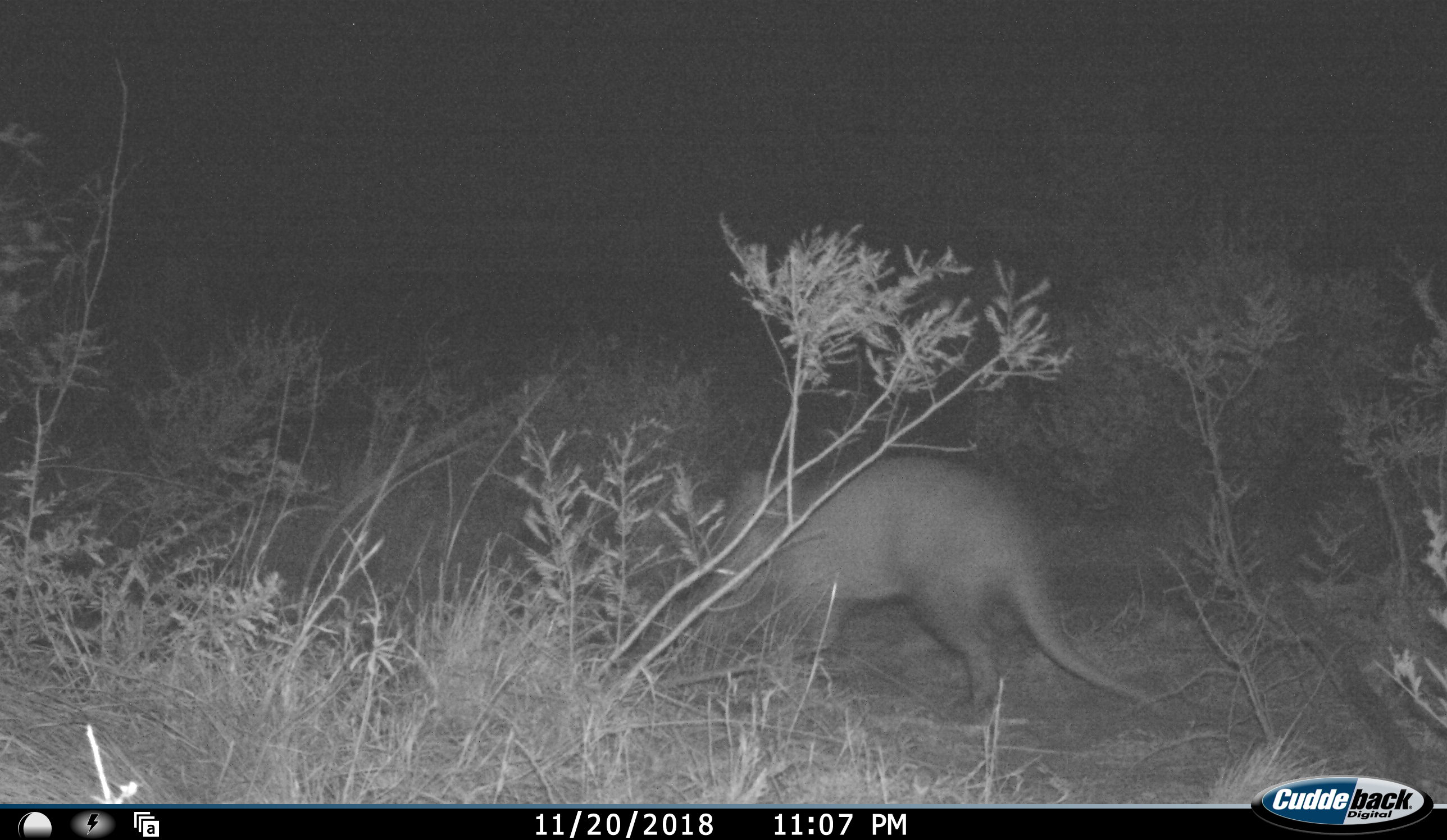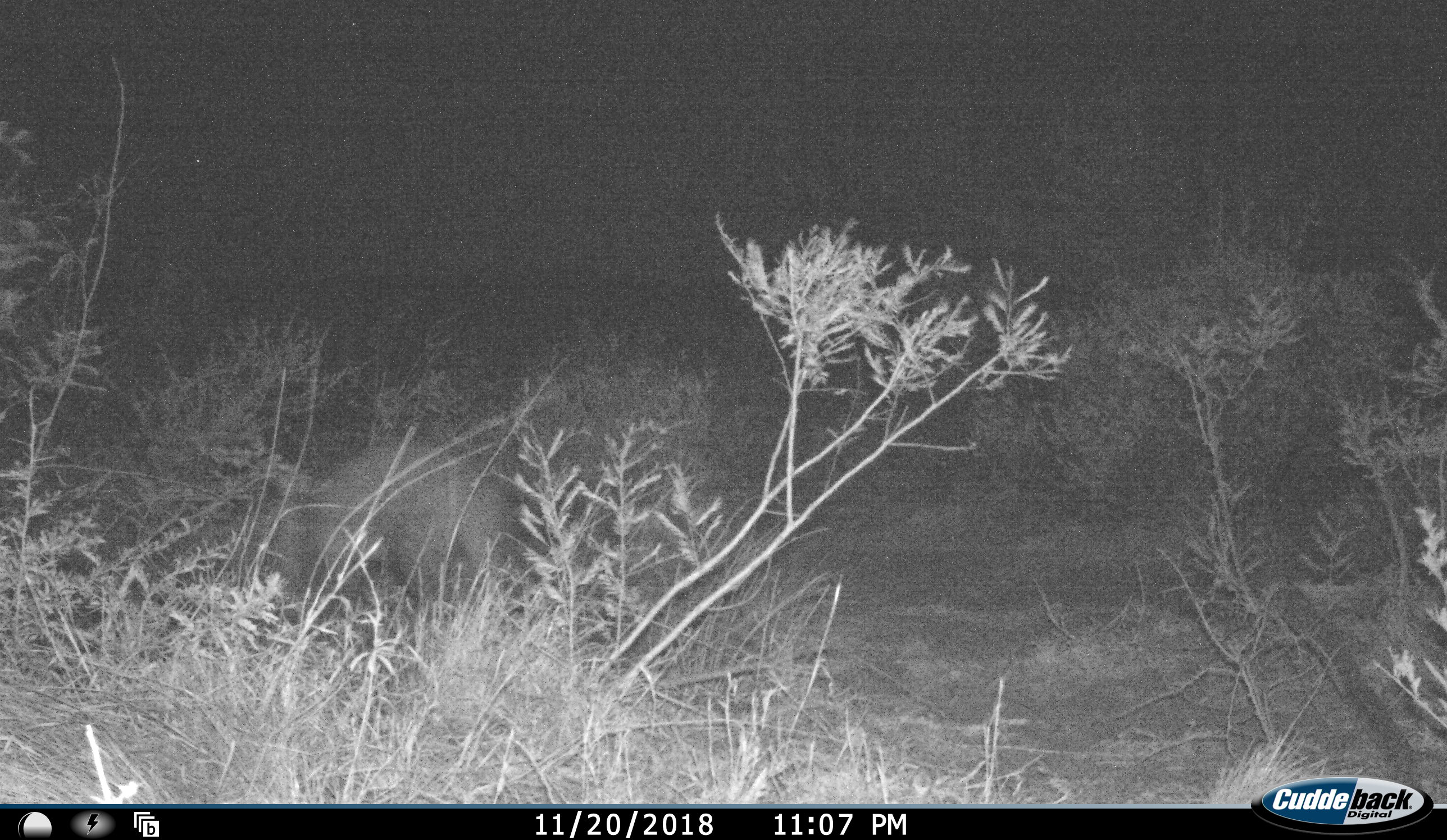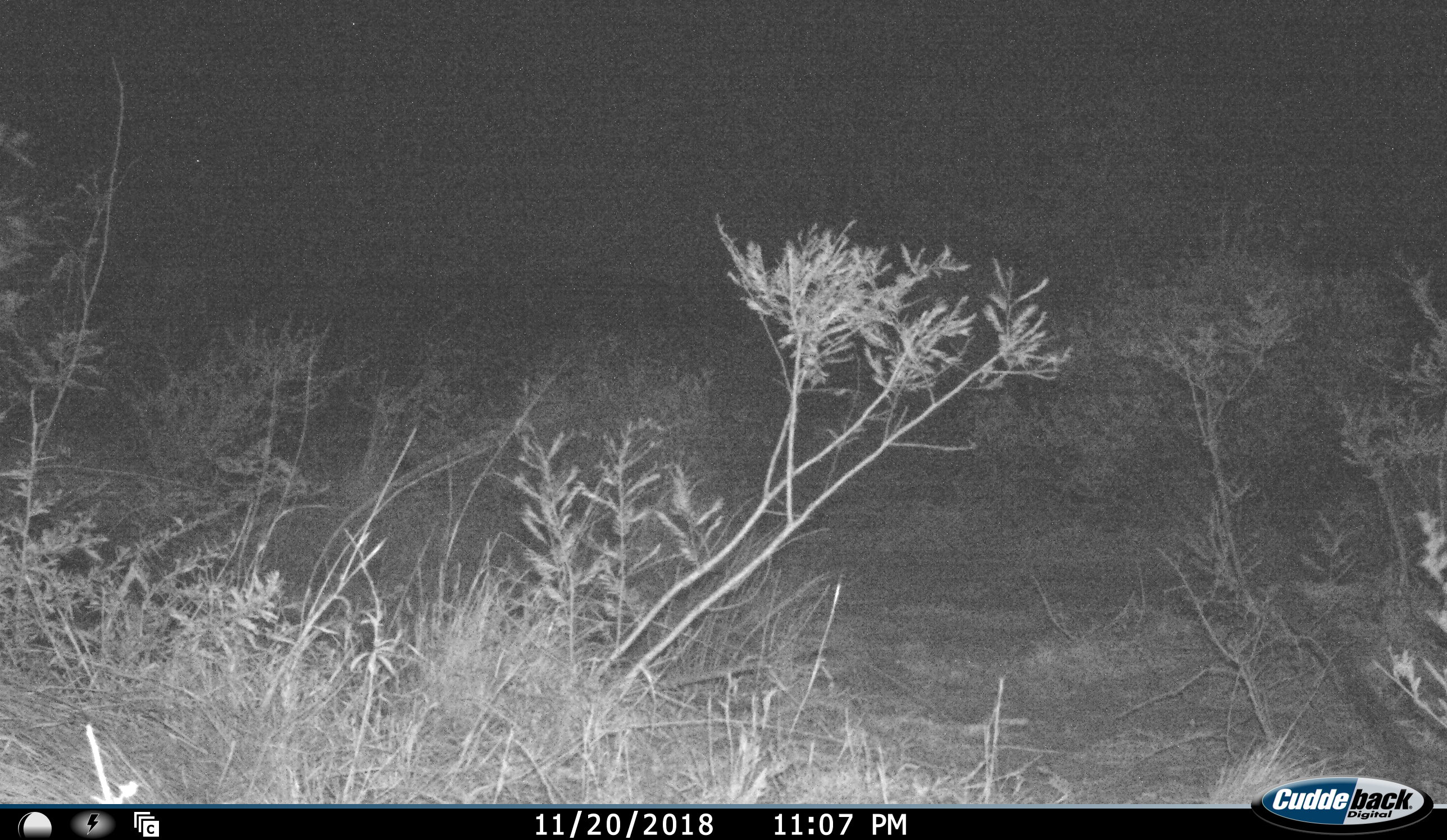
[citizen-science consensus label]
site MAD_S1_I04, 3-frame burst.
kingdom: Animalia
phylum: Chordata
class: Mammalia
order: Tubulidentata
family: Orycteropodidae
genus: Orycteropus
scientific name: Orycteropus afer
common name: aardvark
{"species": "aardvark (Orycteropus afer)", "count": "1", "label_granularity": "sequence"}